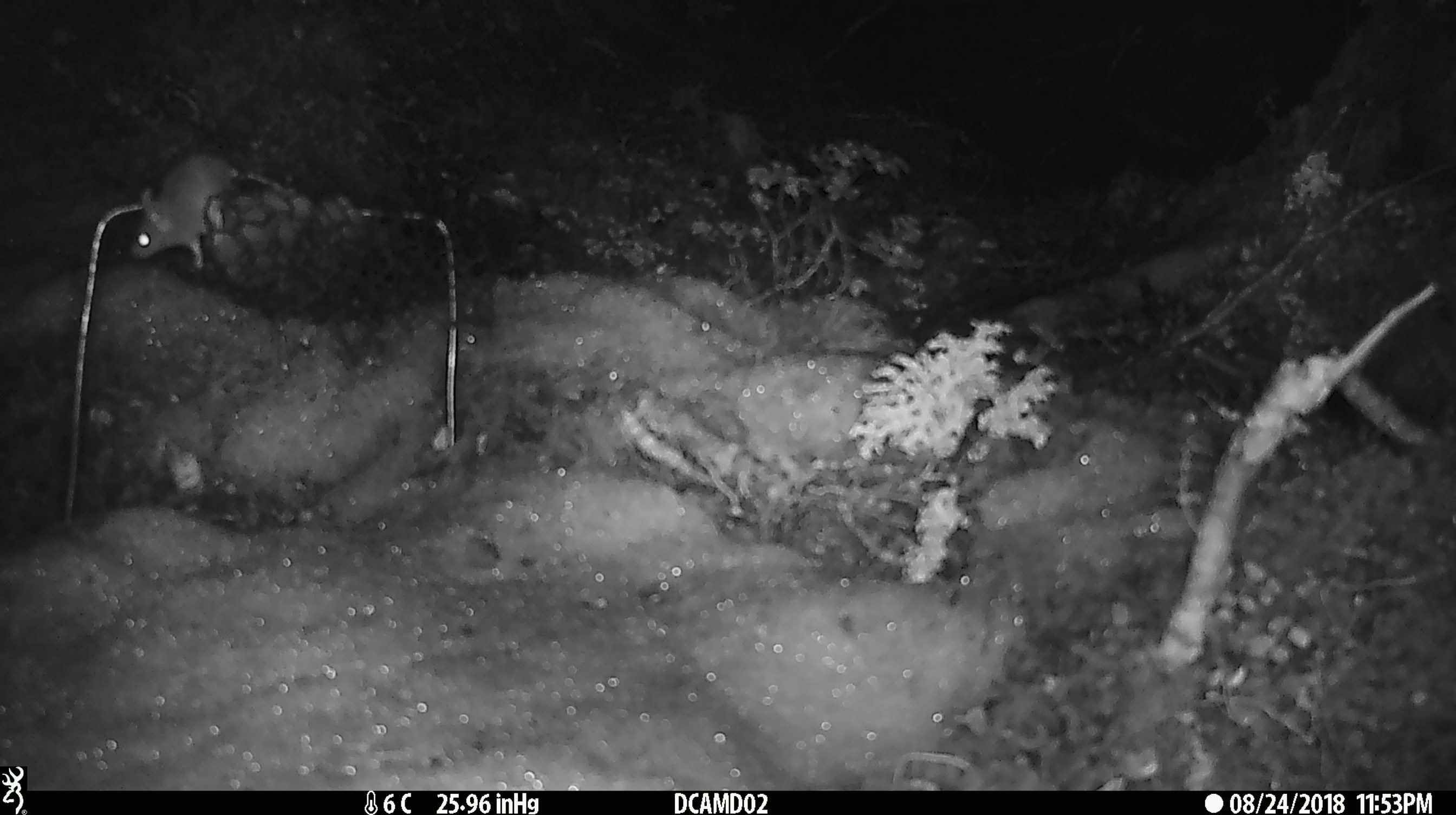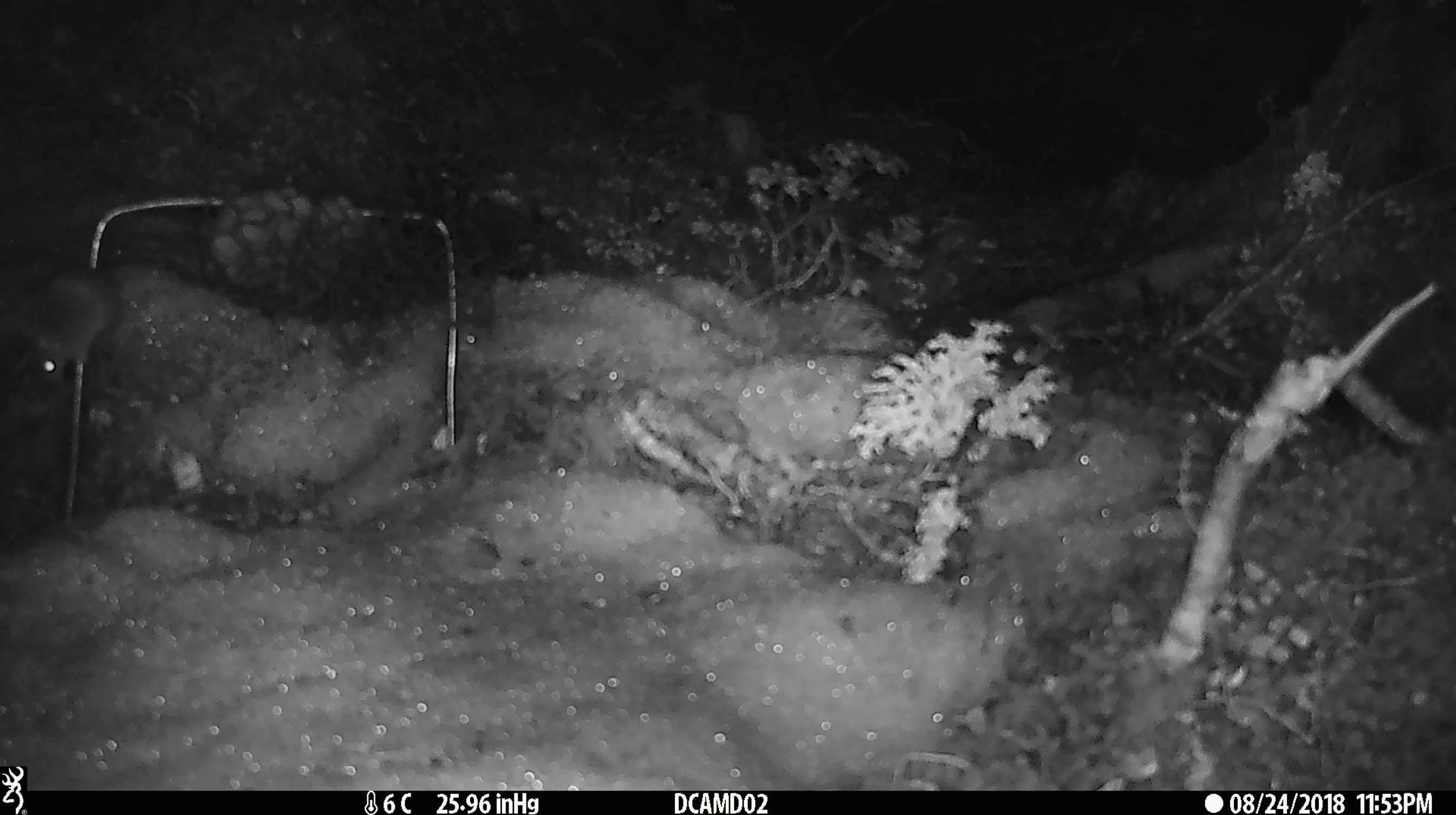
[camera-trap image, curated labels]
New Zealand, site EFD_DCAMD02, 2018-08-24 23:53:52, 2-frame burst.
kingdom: Animalia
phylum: Chordata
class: Mammalia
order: Rodentia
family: Muridae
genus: Mus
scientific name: Mus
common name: mouse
Mouse (Mus).